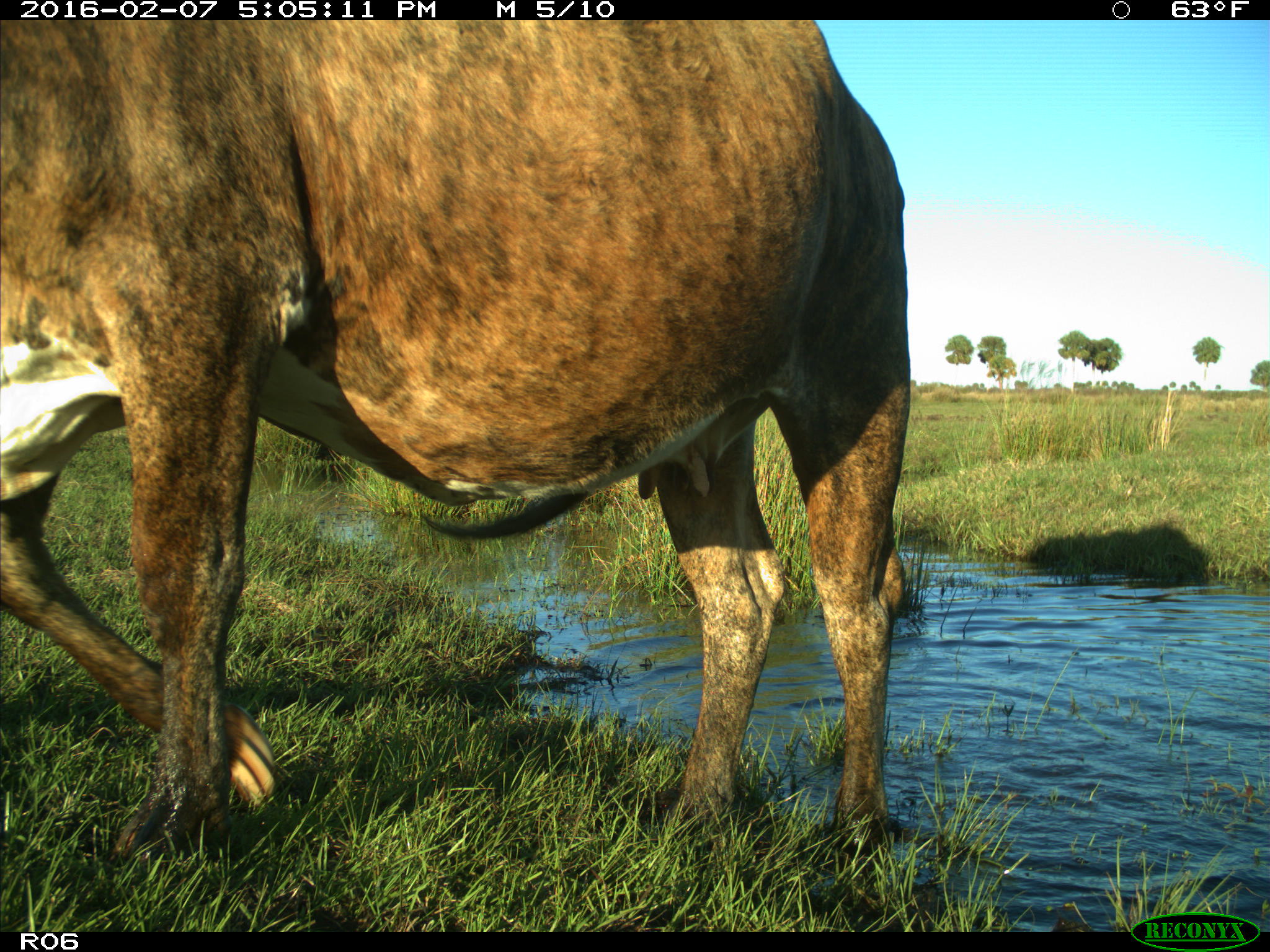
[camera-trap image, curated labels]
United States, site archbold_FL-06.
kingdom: Animalia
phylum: Chordata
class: Mammalia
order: Artiodactyla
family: Bovidae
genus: Bos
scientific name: Bos taurus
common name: domestic cow